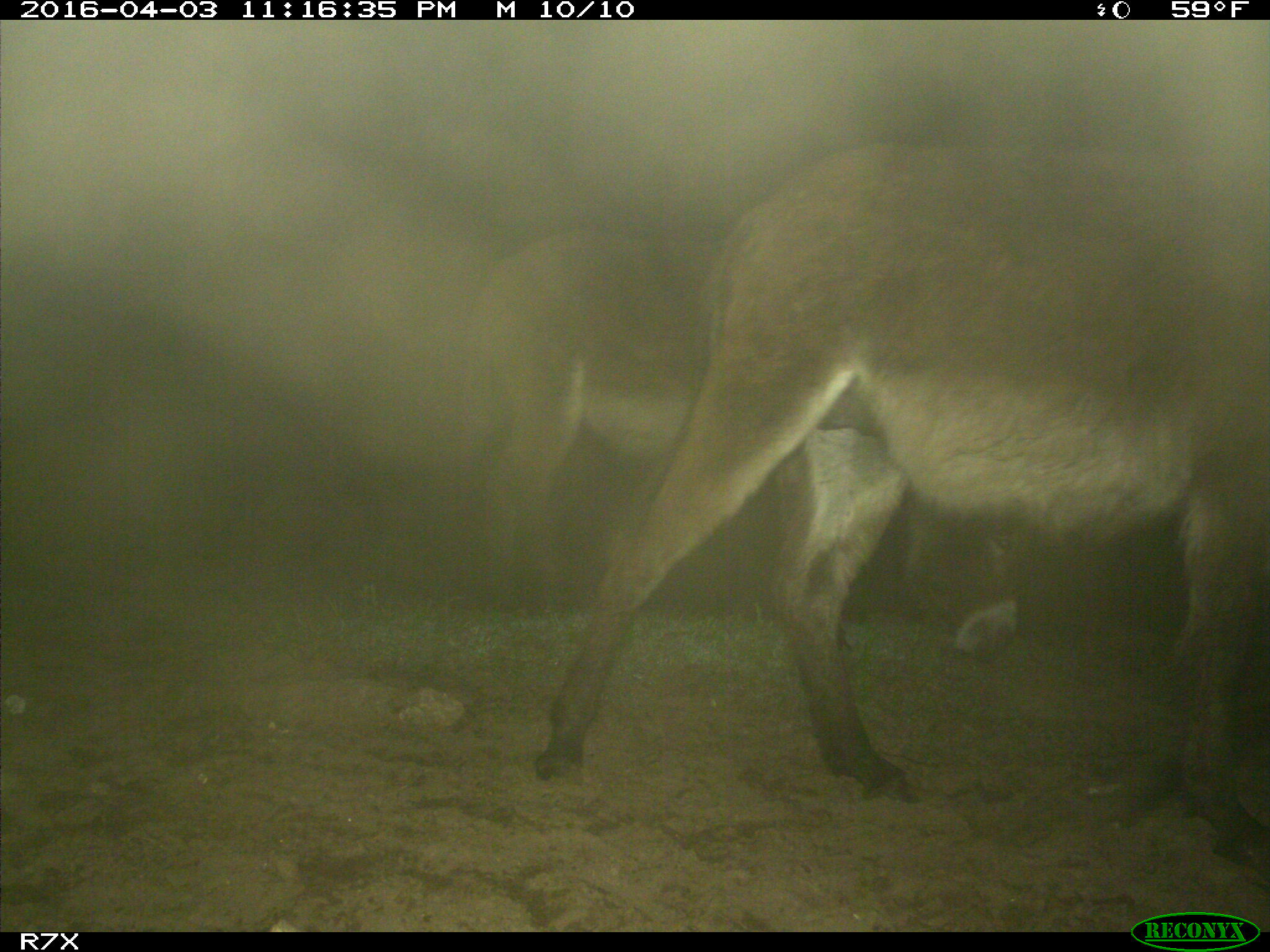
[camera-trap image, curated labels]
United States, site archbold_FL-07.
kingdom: Animalia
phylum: Chordata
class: Mammalia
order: Perissodactyla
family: Equidae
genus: Equus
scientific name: Equus africanus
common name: african wild ass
Equus africanus (african wild ass).